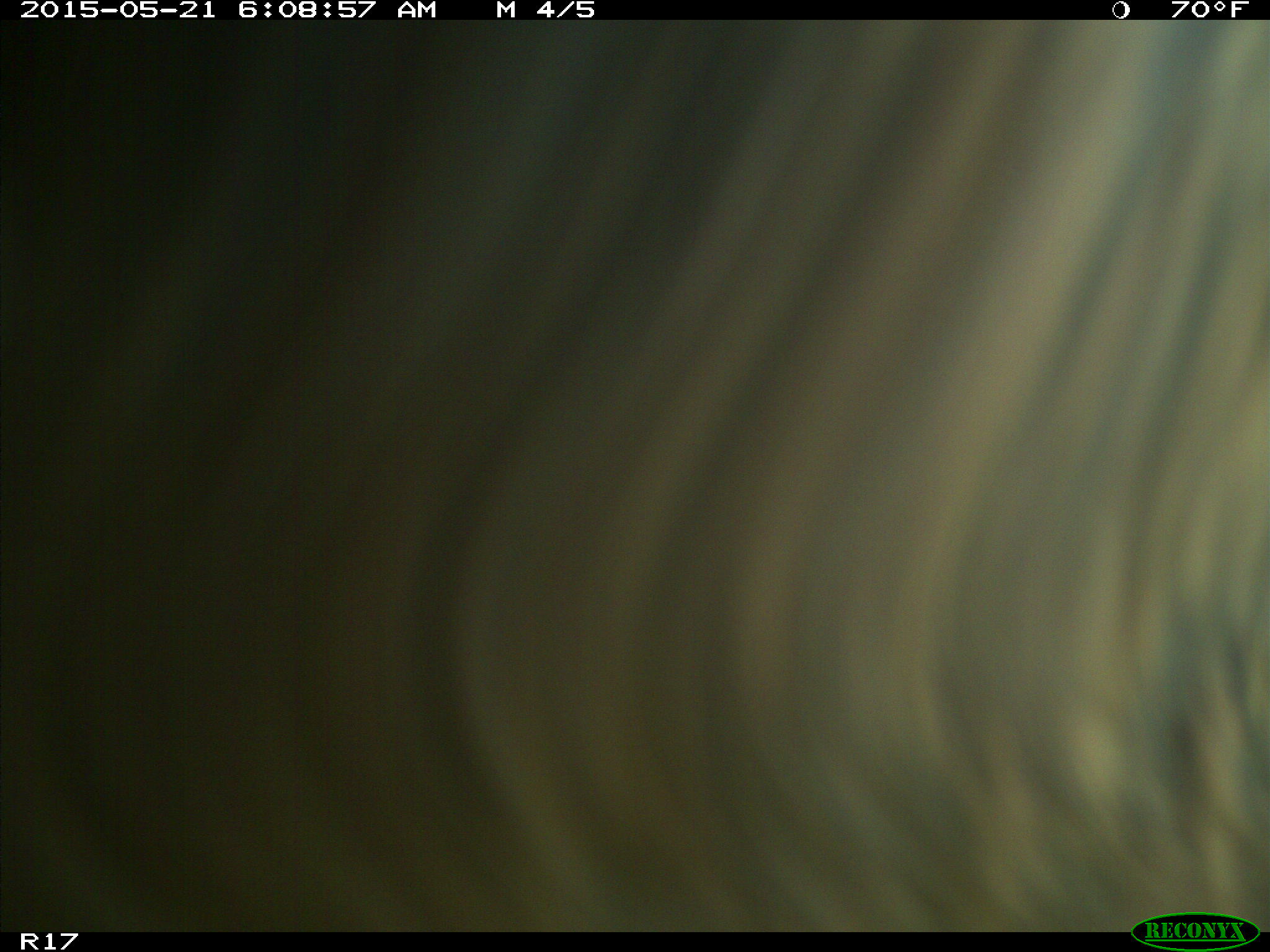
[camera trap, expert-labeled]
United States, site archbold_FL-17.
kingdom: Animalia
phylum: Chordata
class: Mammalia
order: Artiodactyla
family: Bovidae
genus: Bos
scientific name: Bos taurus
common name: domestic cow